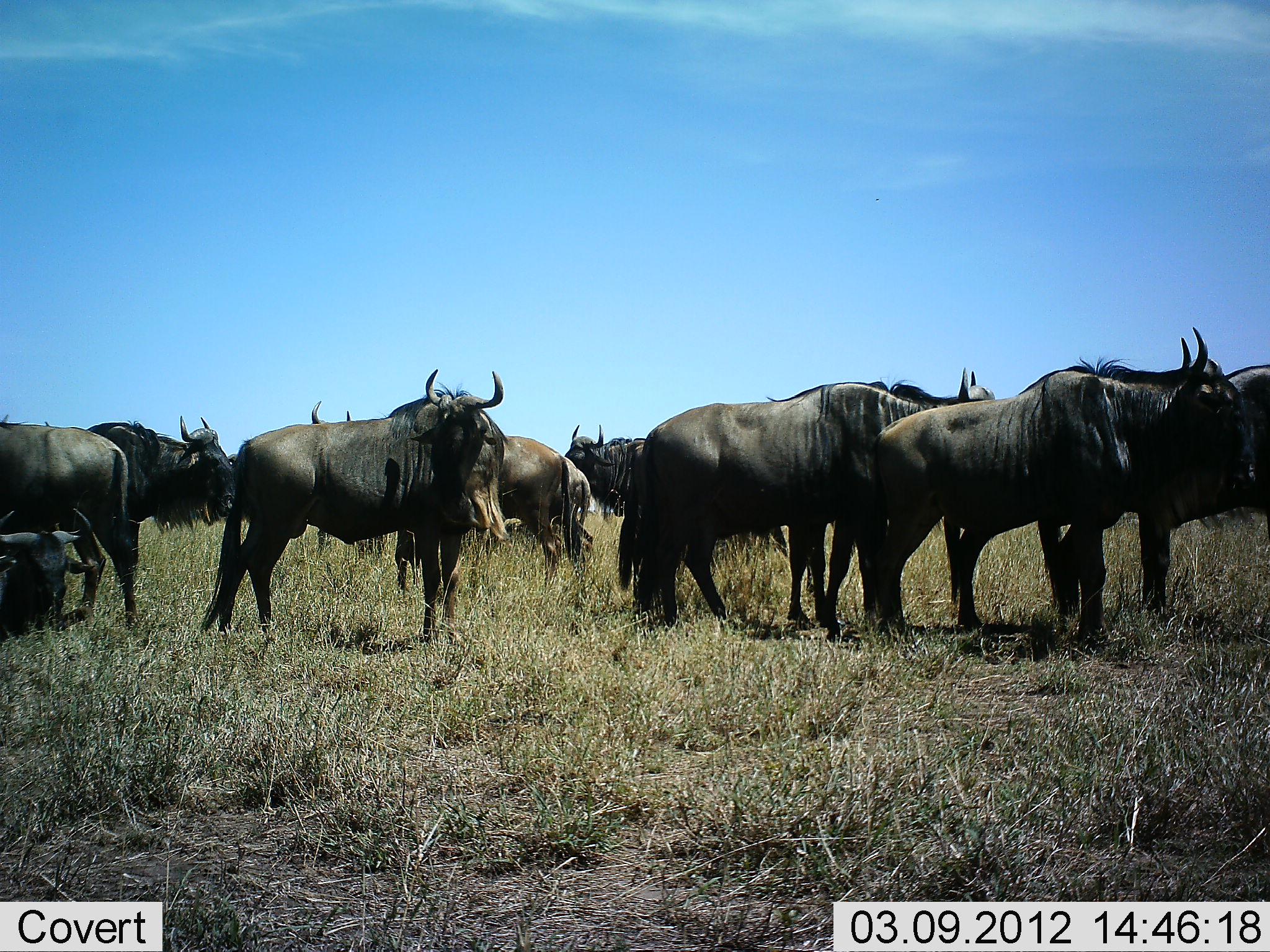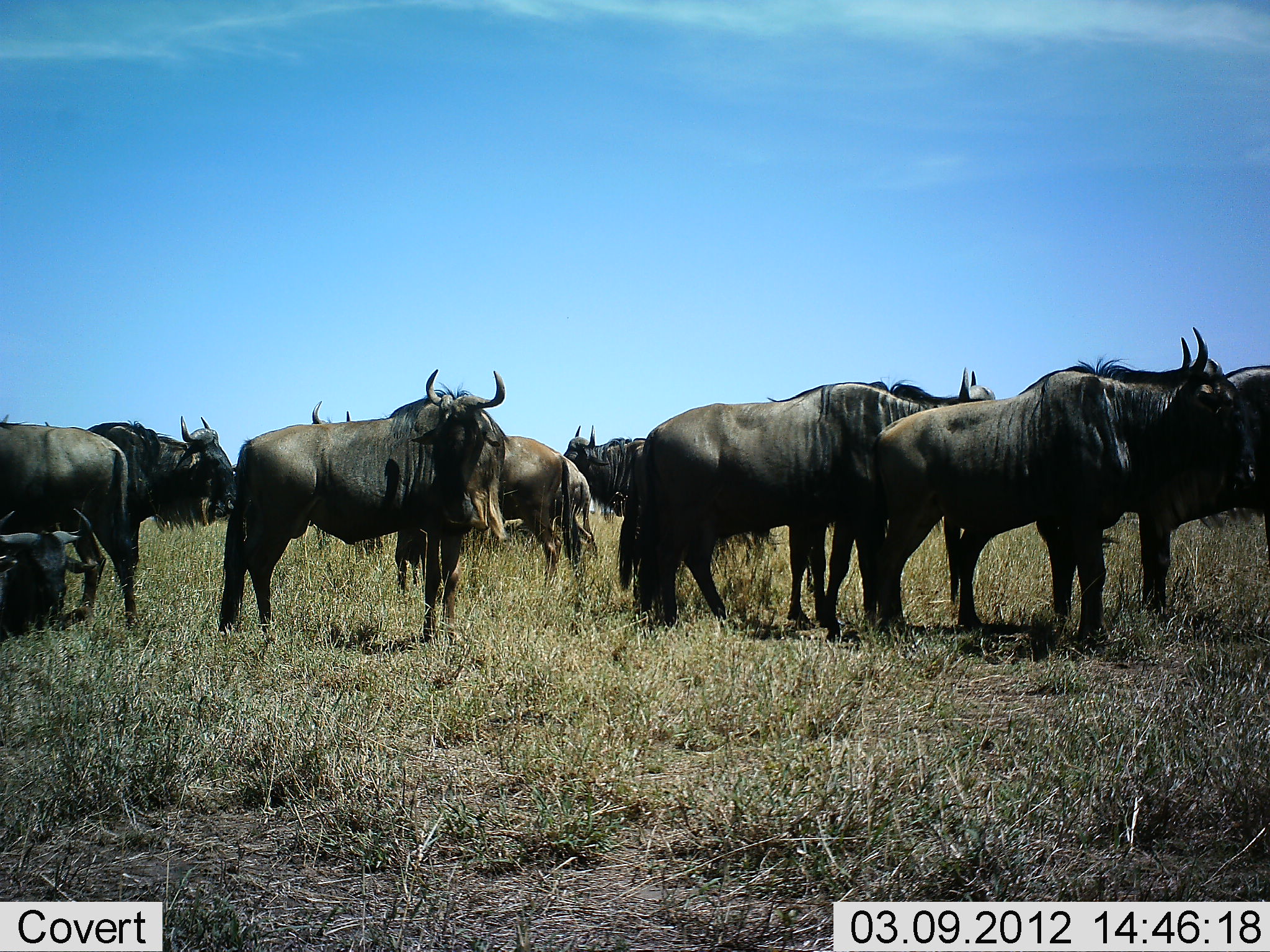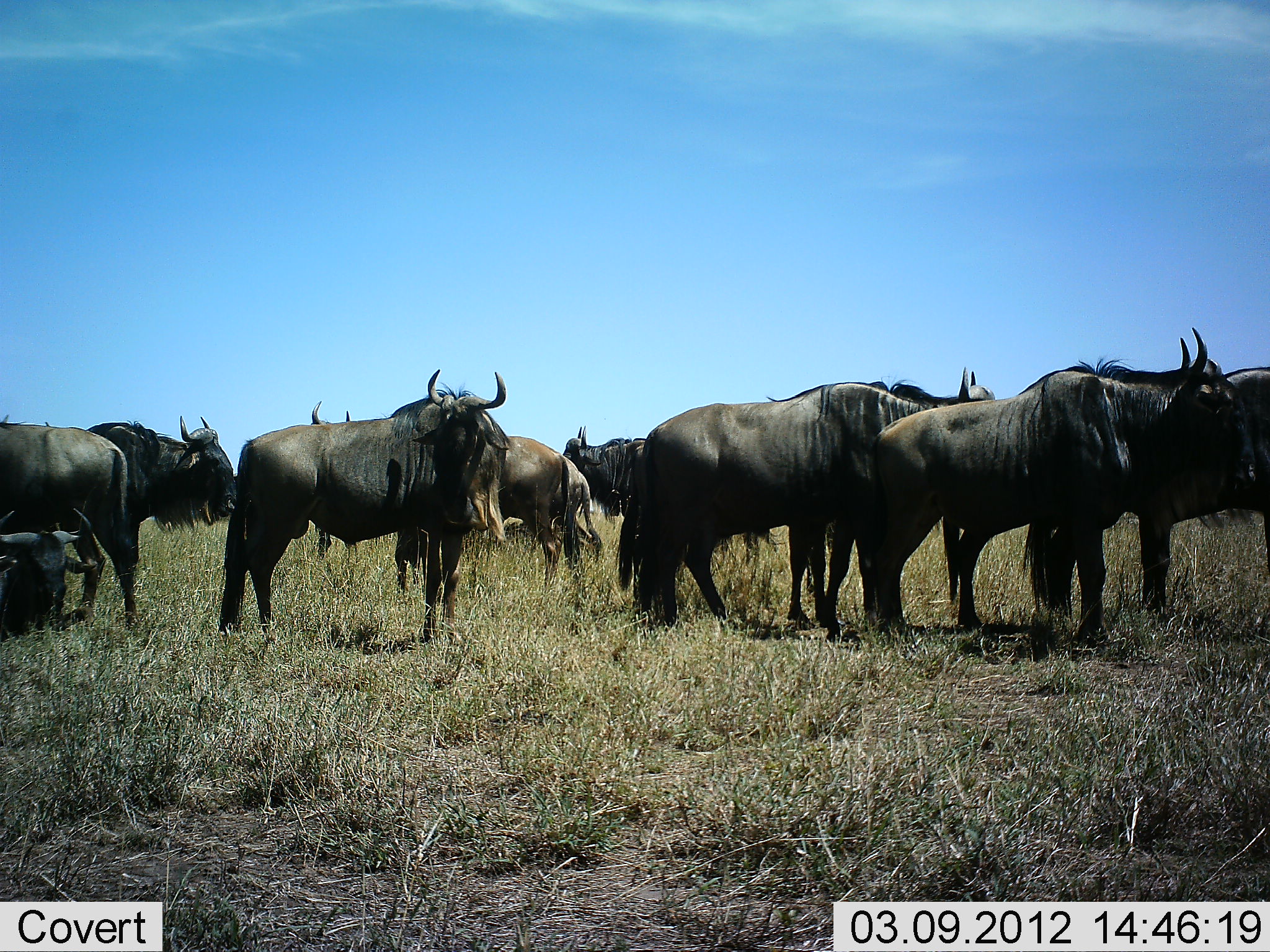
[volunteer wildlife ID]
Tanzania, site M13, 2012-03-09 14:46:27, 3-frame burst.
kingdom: Animalia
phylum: Chordata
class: Mammalia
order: Artiodactyla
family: Bovidae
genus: Connochaetes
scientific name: Connochaetes taurinus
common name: blue wildebeest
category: wildebeest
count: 11-50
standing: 82%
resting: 47%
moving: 18%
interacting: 0%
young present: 6%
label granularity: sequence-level